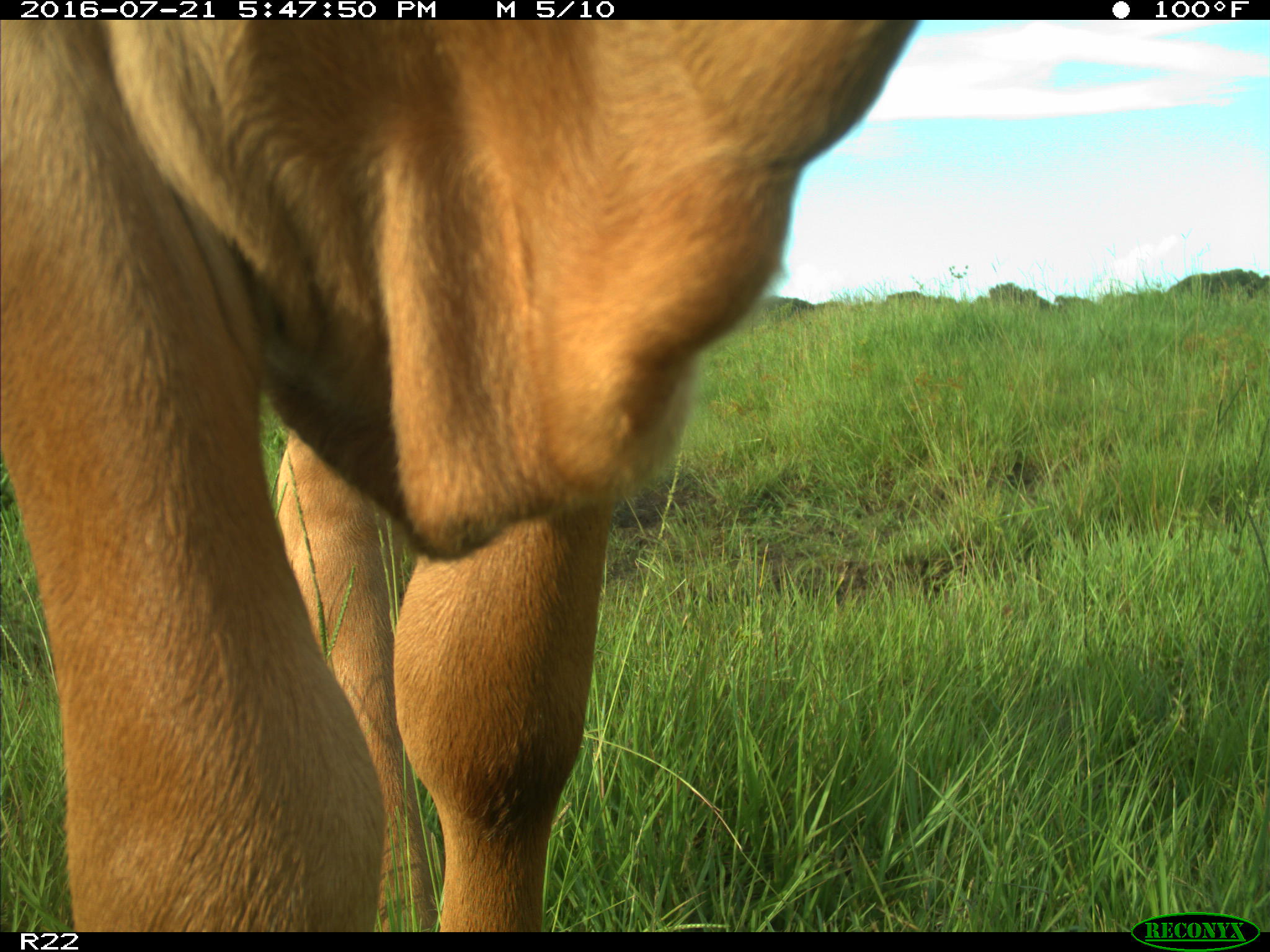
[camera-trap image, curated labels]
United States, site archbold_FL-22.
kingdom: Animalia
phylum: Chordata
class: Mammalia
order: Artiodactyla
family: Bovidae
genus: Bos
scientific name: Bos taurus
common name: domestic cow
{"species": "Bos taurus (domestic cow)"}